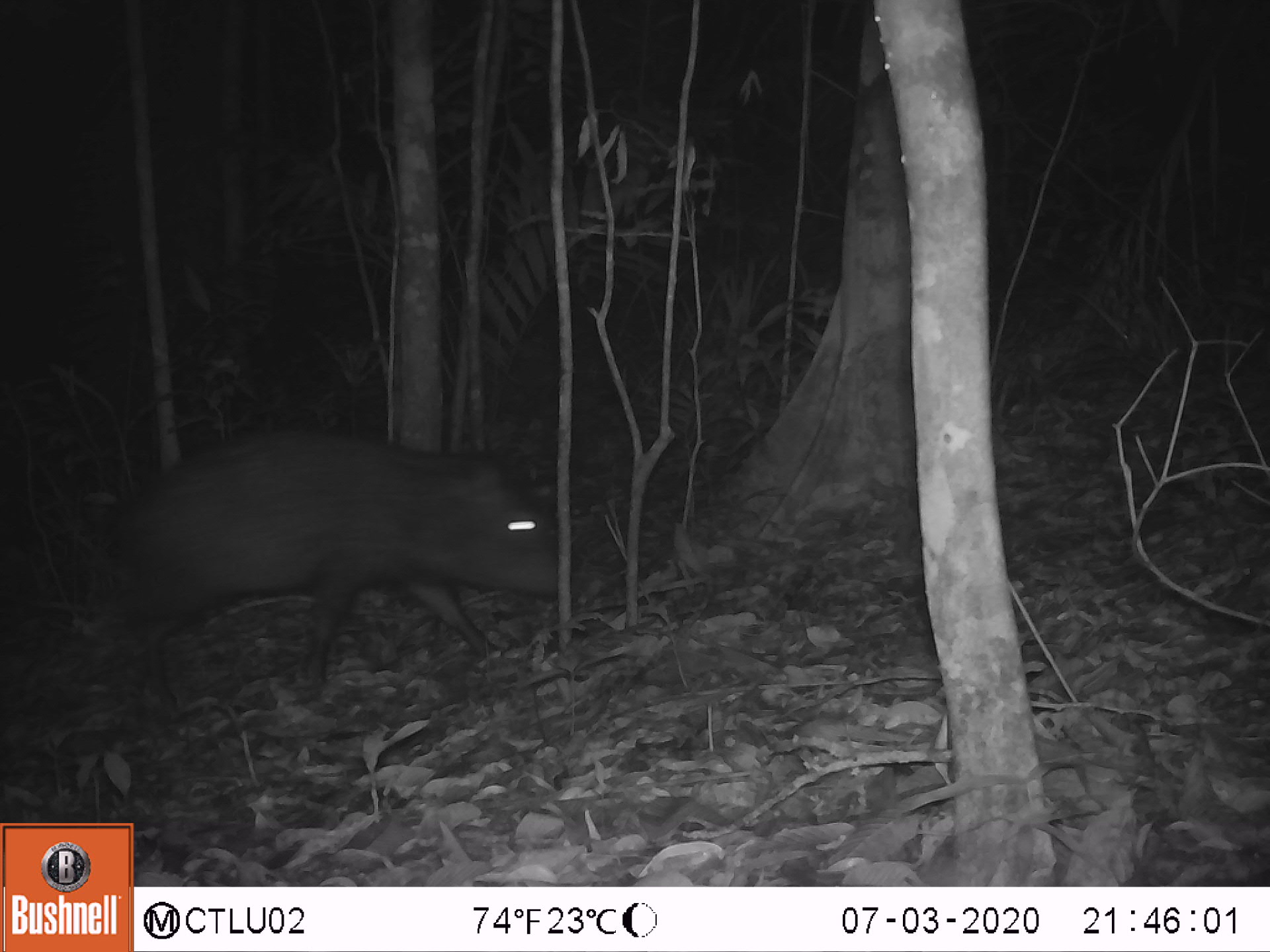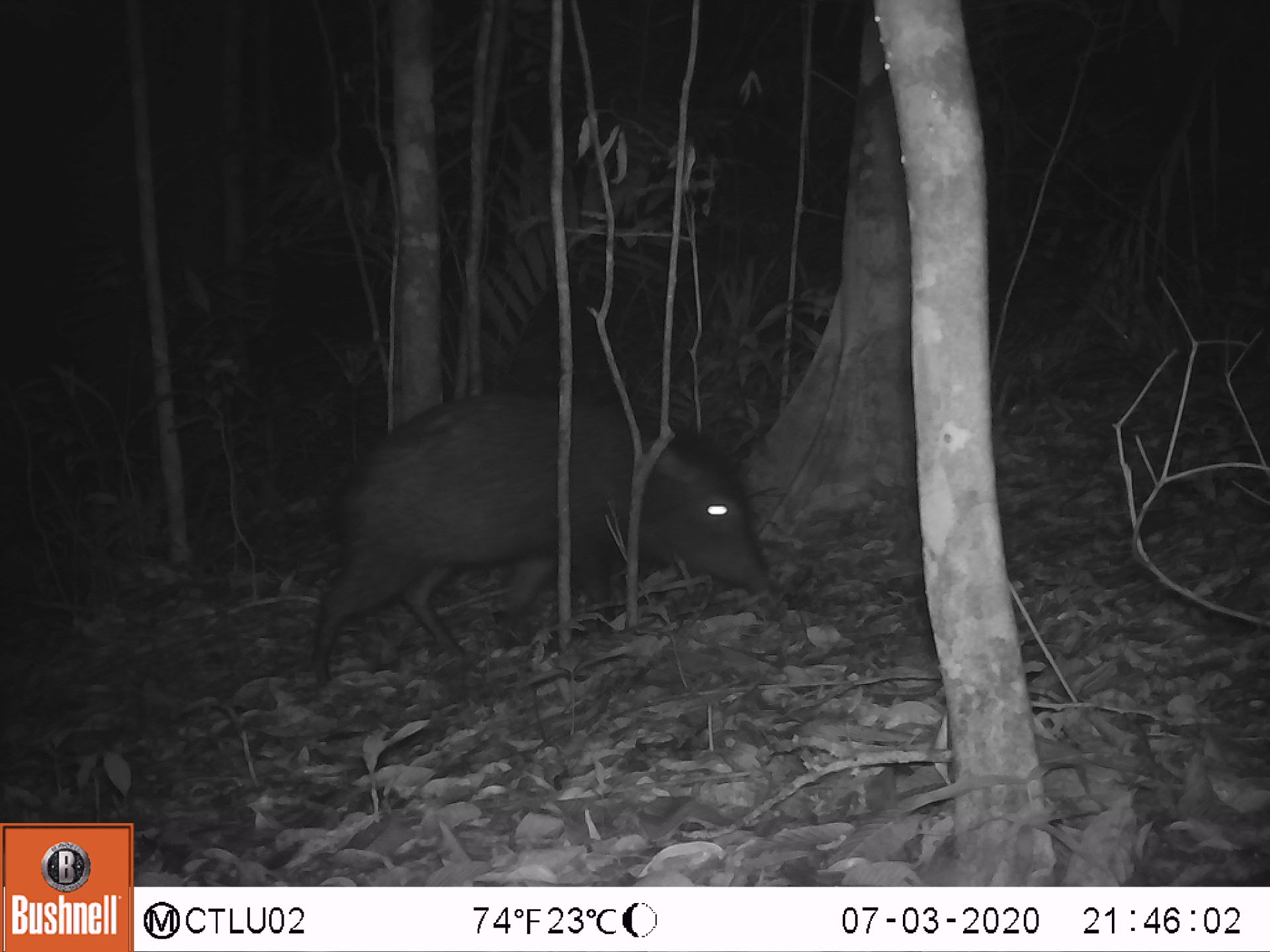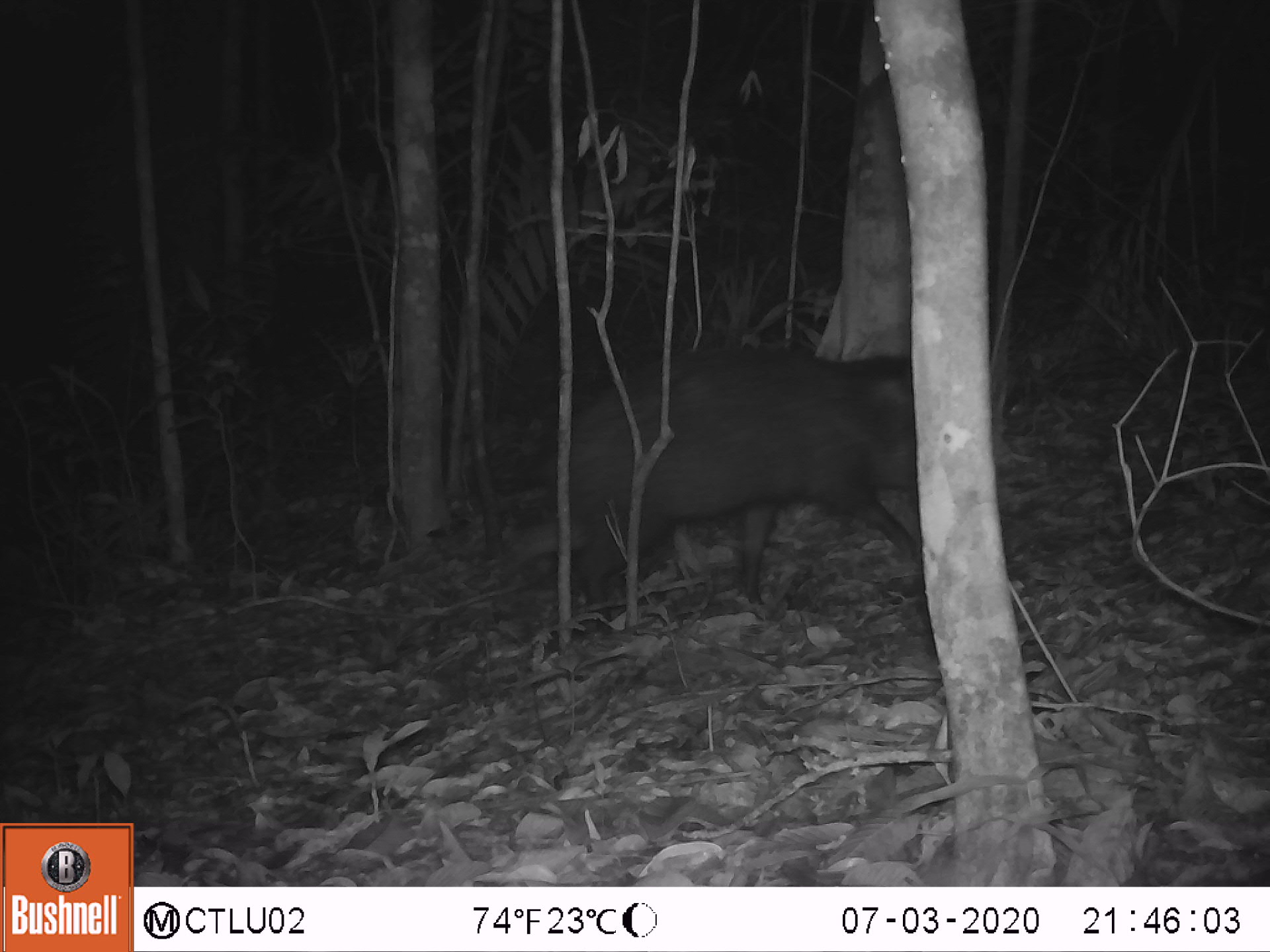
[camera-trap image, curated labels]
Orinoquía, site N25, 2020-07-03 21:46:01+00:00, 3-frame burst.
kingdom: Animalia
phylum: Chordata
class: Mammalia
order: Artiodactyla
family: Tayassuidae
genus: Pecari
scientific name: Pecari tajacu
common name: collared peccary